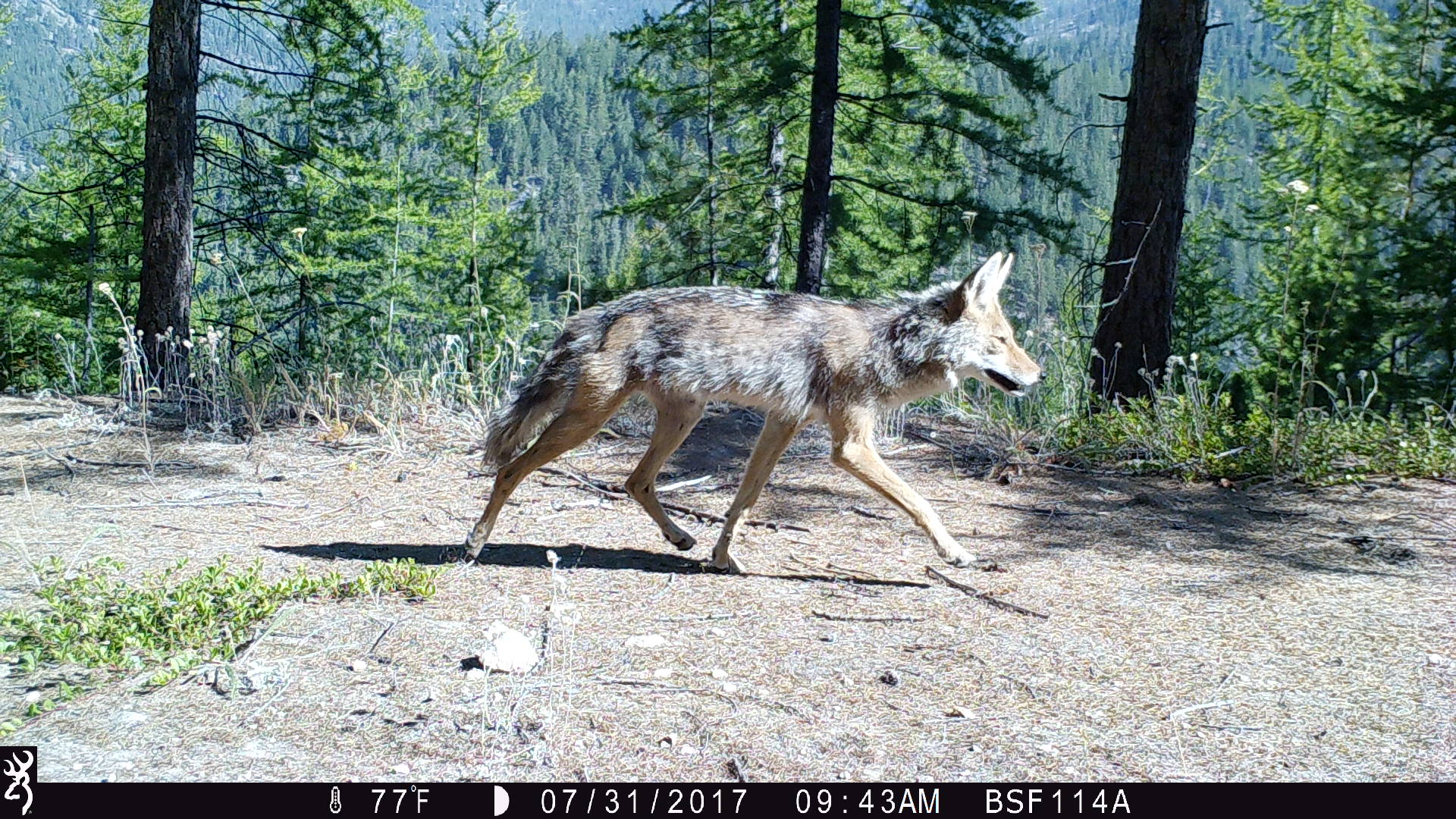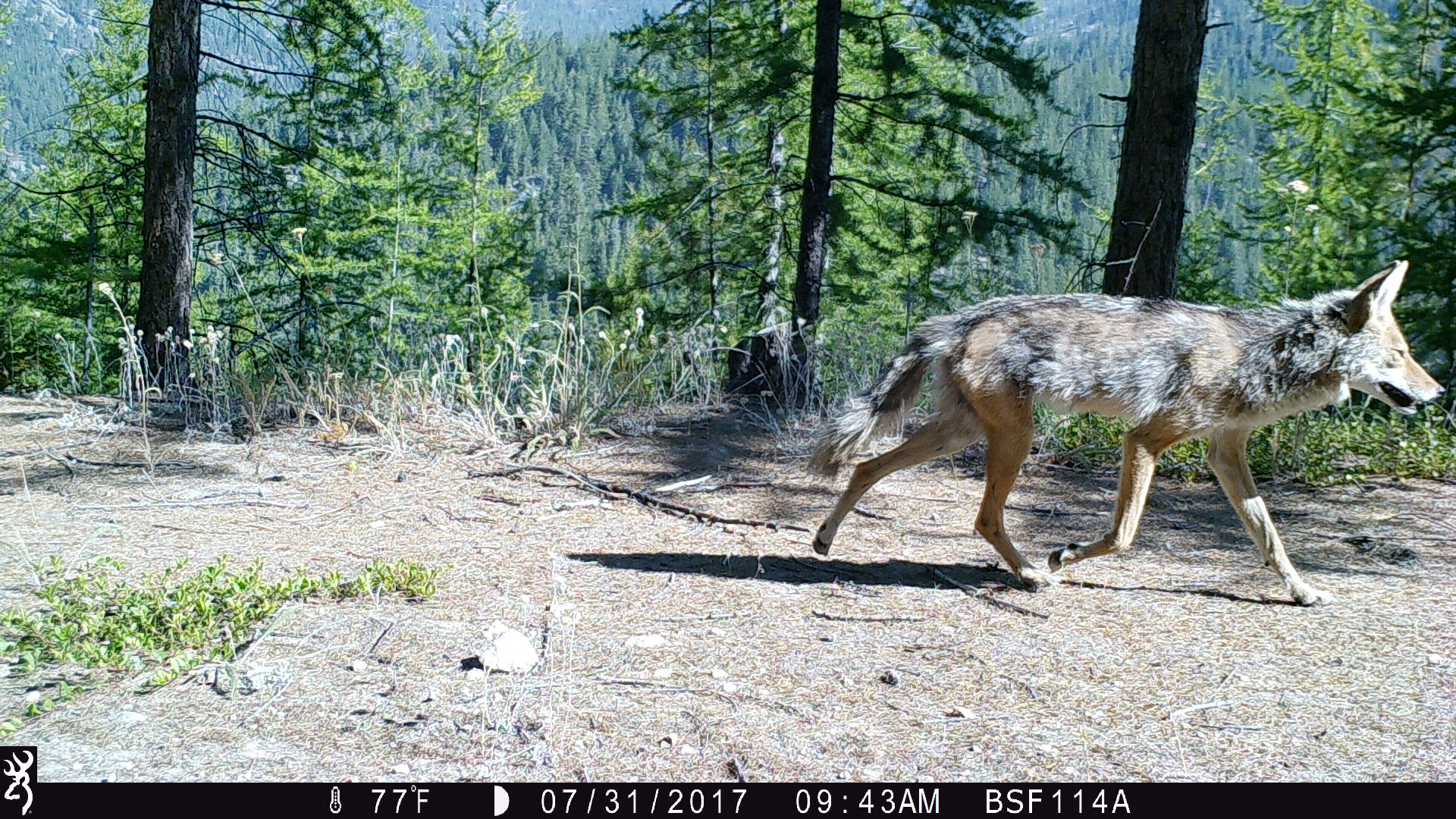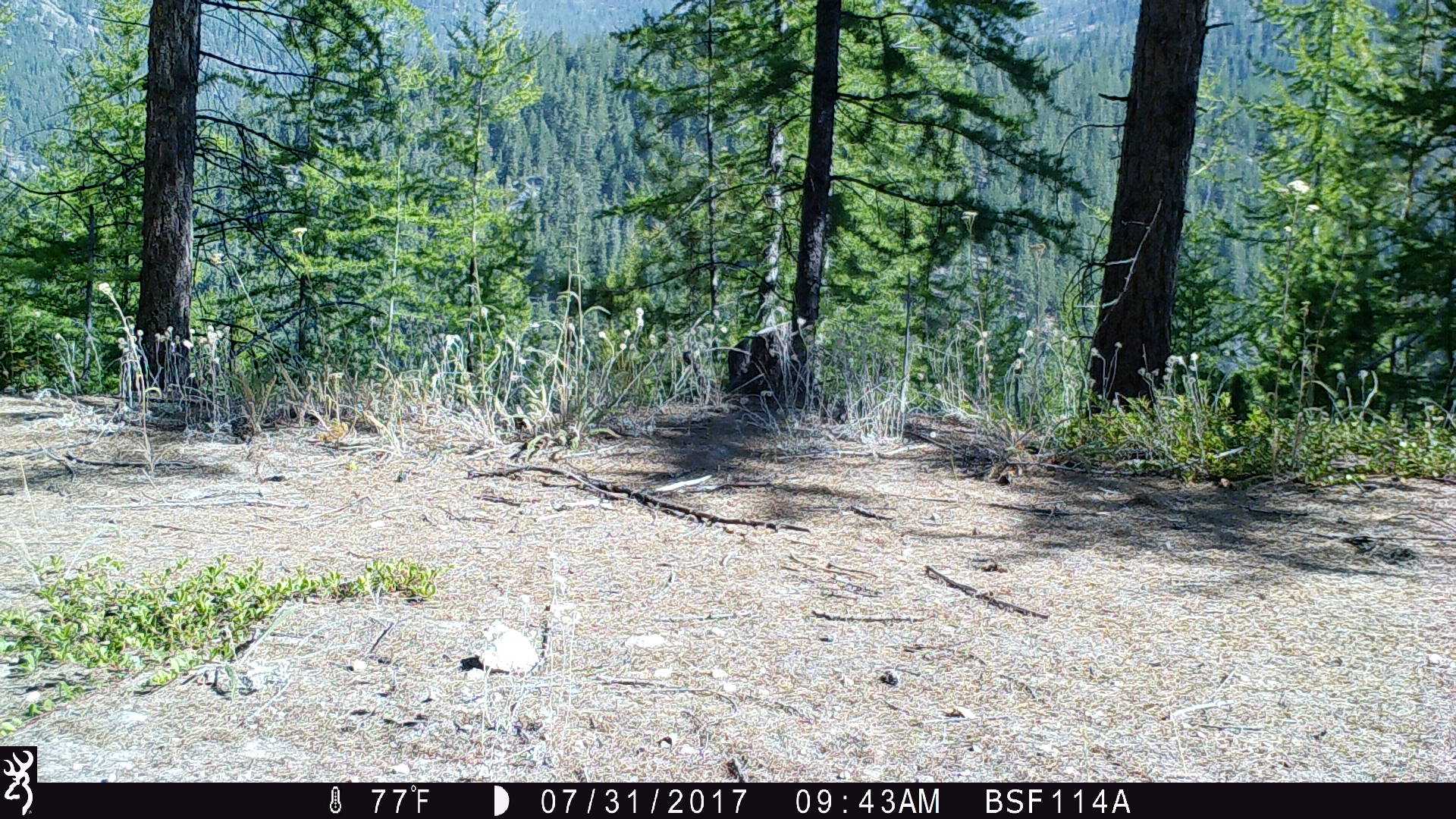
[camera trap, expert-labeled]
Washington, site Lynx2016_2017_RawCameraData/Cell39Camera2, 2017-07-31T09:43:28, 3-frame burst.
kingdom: Animalia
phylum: Chordata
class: Mammalia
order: Carnivora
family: Canidae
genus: Canis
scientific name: Canis latrans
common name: coyote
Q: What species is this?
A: Canis latrans (coyote).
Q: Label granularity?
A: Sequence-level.